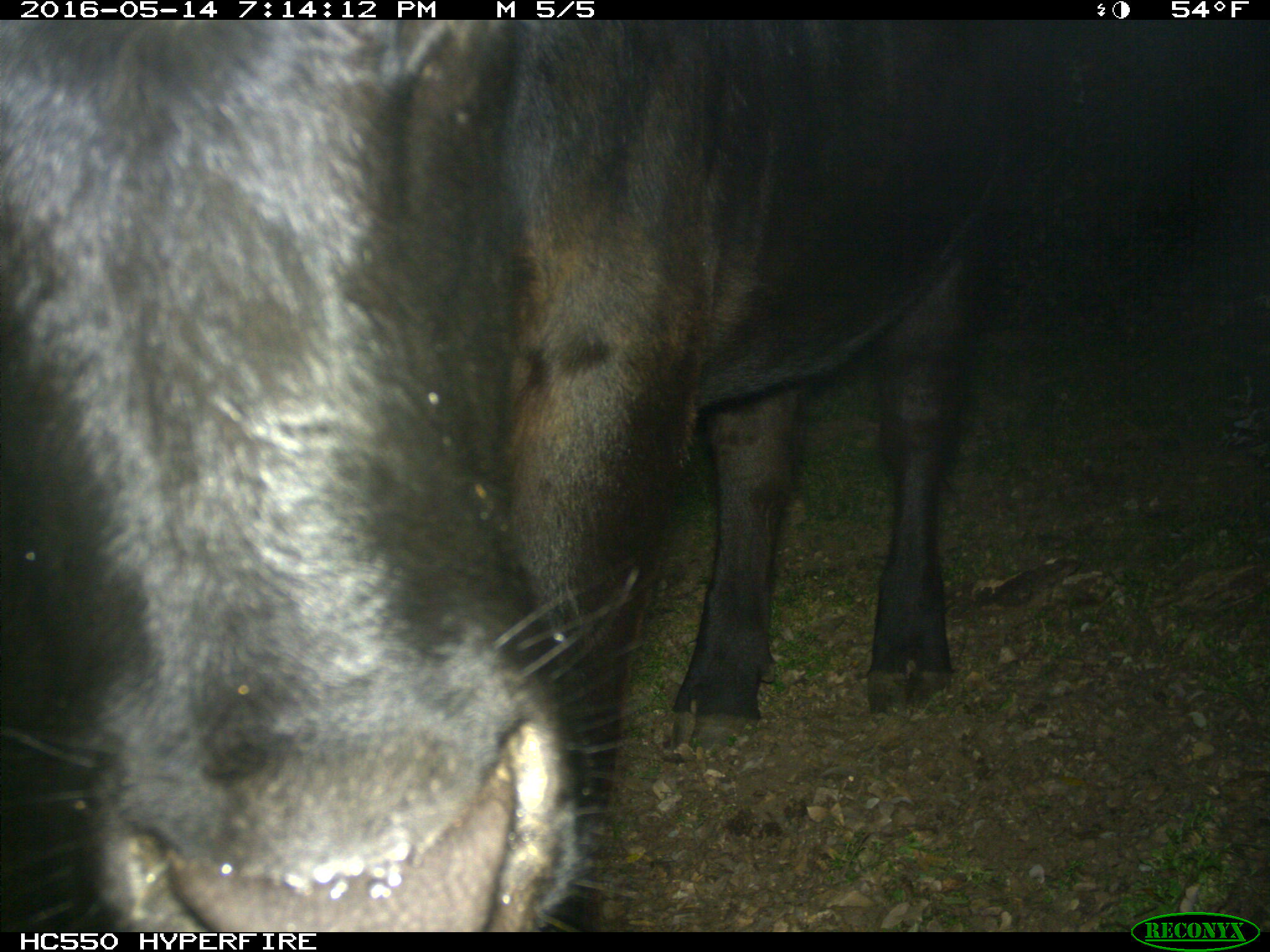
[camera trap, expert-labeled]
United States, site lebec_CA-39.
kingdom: Animalia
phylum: Chordata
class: Mammalia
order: Artiodactyla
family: Bovidae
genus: Bos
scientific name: Bos taurus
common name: domestic cow